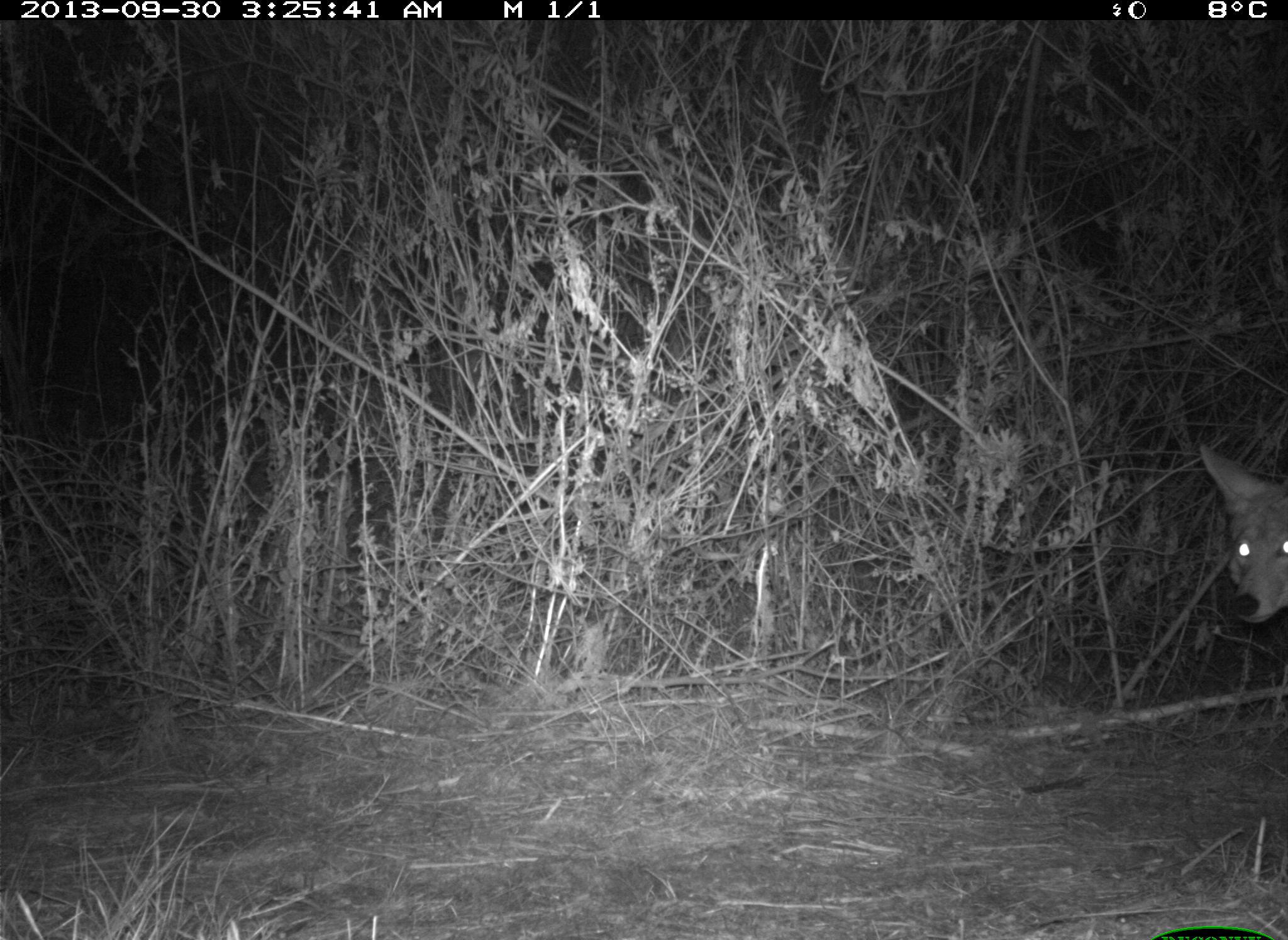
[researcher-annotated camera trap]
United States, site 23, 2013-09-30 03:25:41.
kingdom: Animalia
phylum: Chordata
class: Mammalia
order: Carnivora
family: Canidae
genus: Canis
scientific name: Canis latrans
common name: coyote